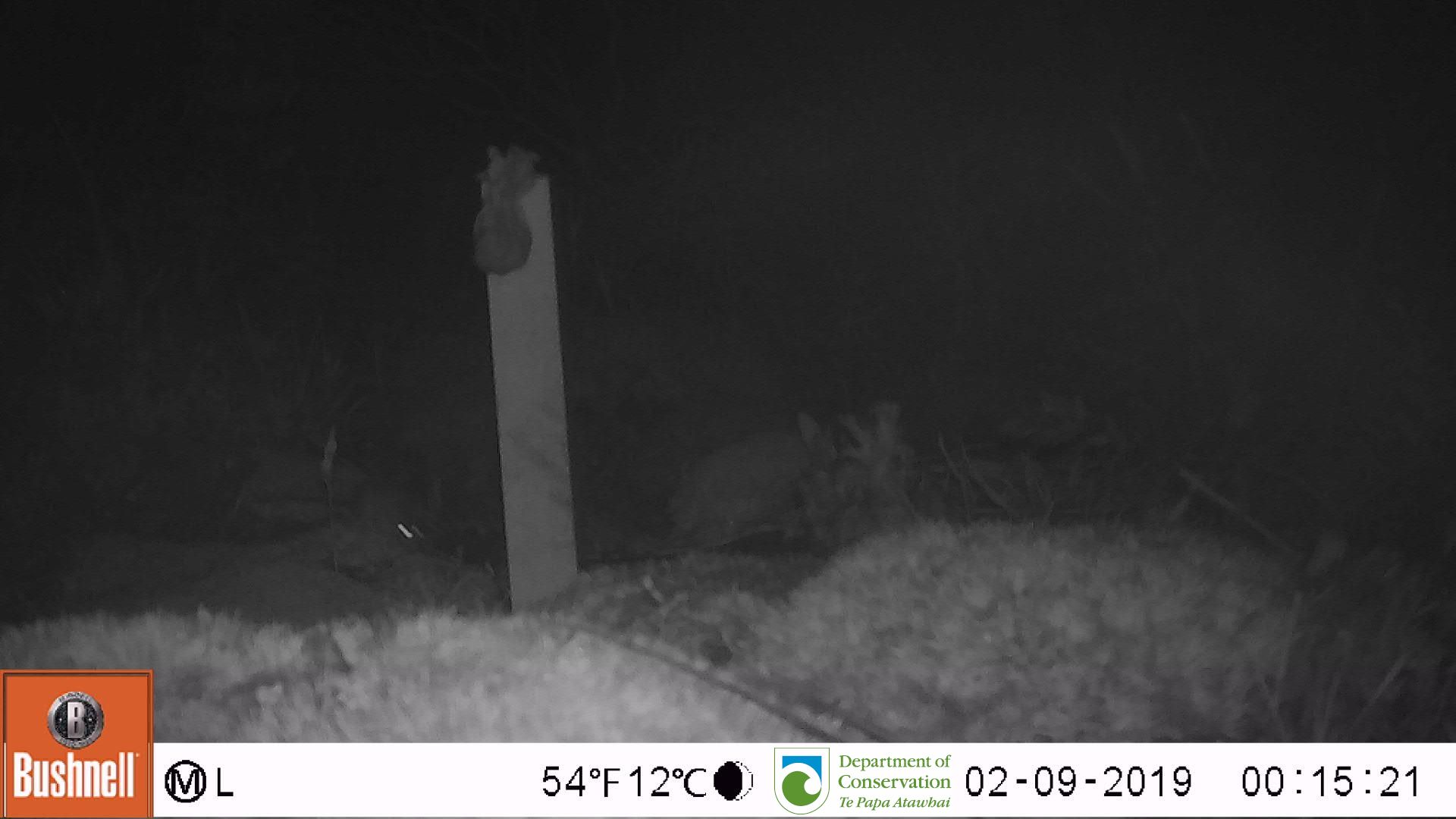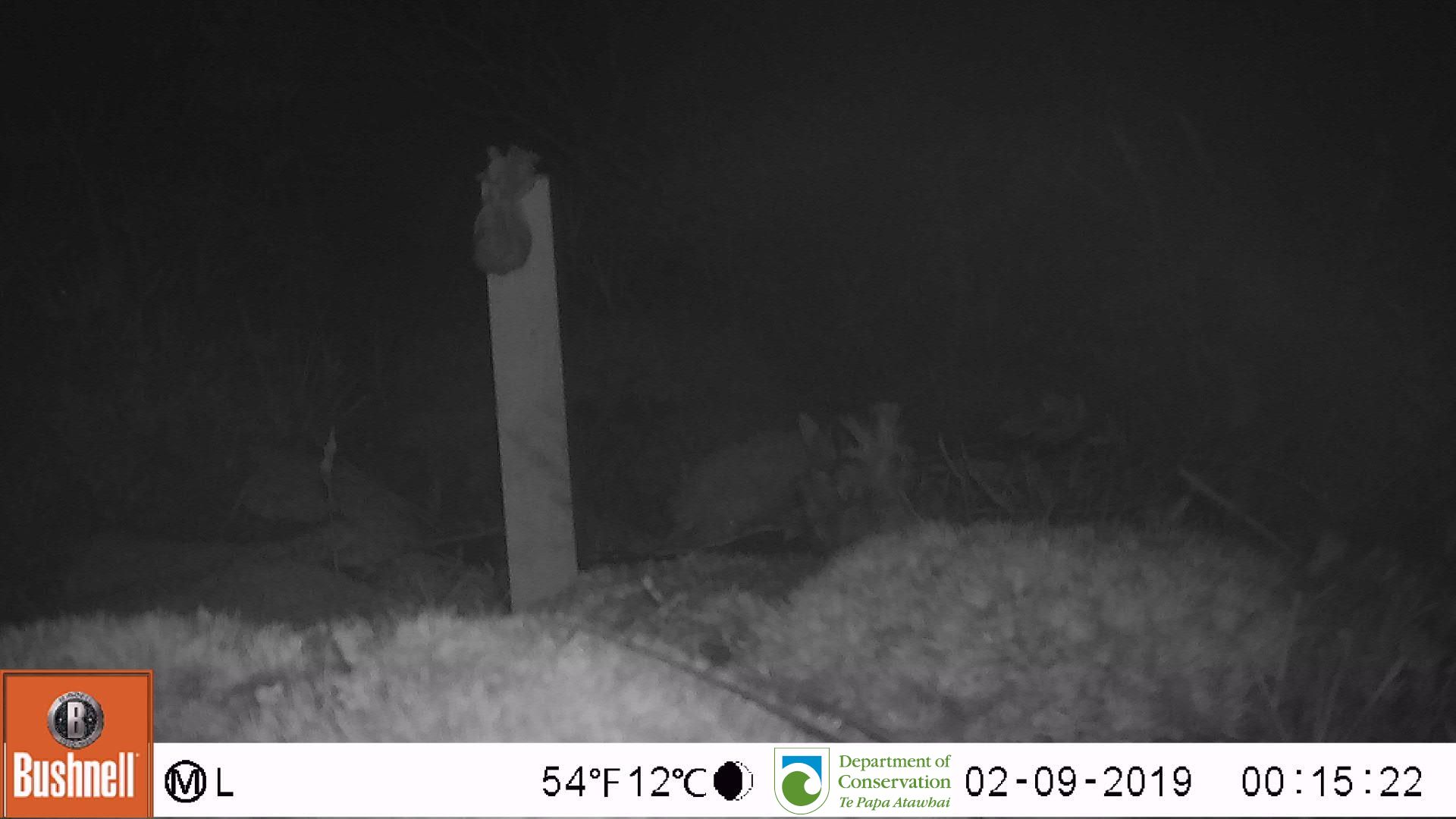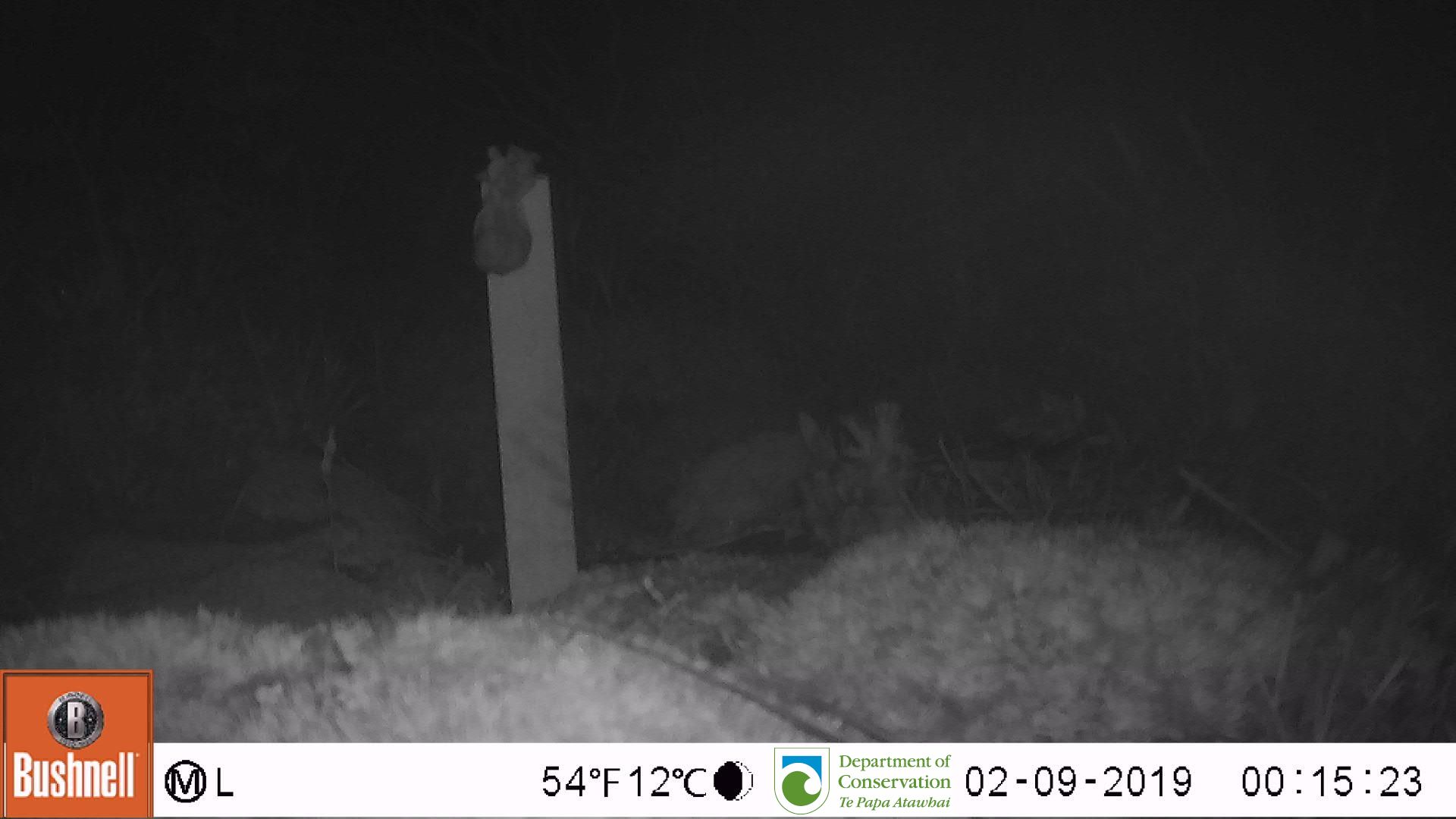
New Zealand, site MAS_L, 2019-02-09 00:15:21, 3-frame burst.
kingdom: Animalia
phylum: Chordata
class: Mammalia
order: Rodentia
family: Muridae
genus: Mus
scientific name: Mus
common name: mouse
Mouse (Mus).